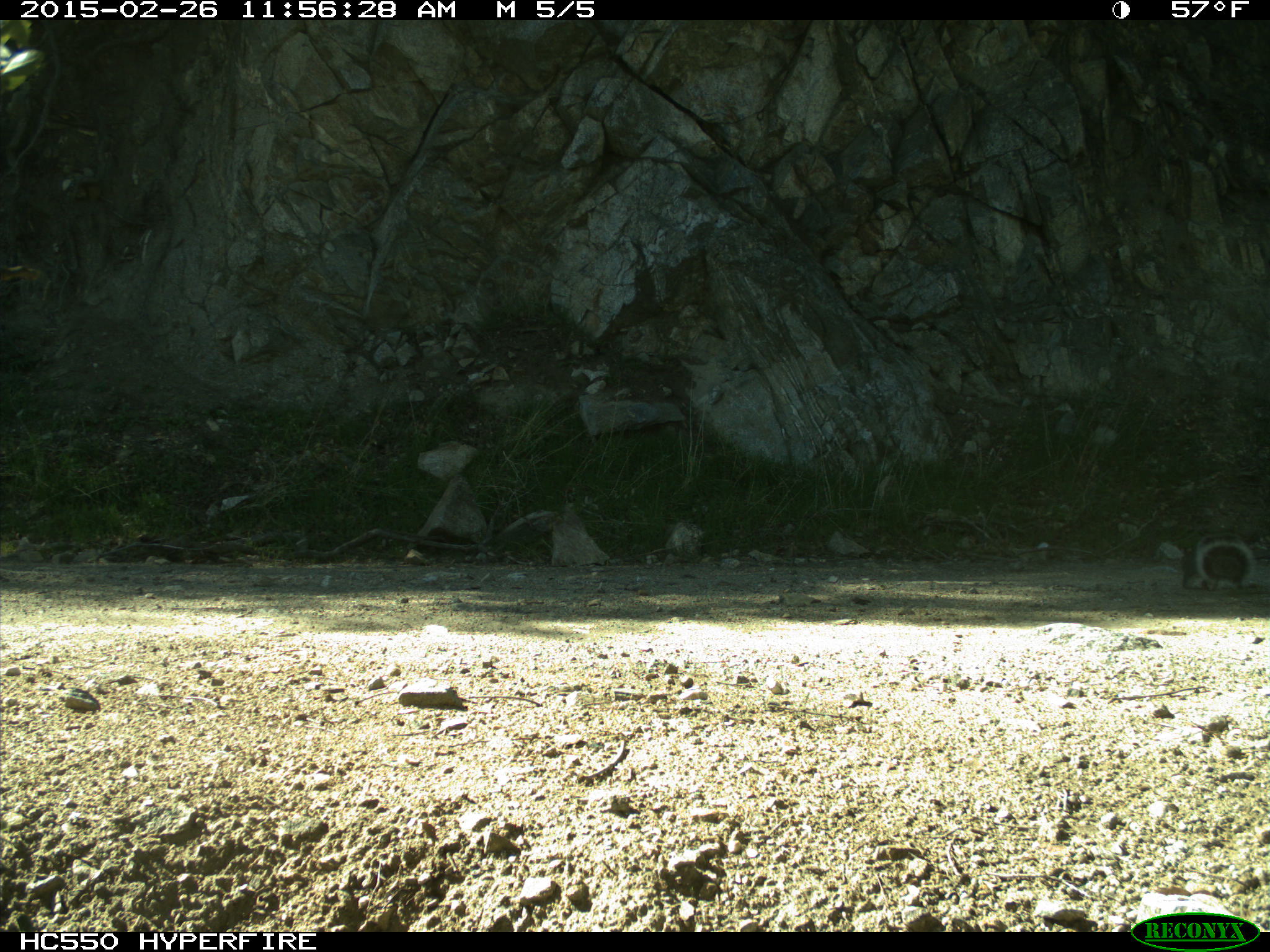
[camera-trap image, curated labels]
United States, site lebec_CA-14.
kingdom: Animalia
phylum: Chordata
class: Mammalia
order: Rodentia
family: Sciuridae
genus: Sciurus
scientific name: Sciurus carolinensis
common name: eastern gray squirrel